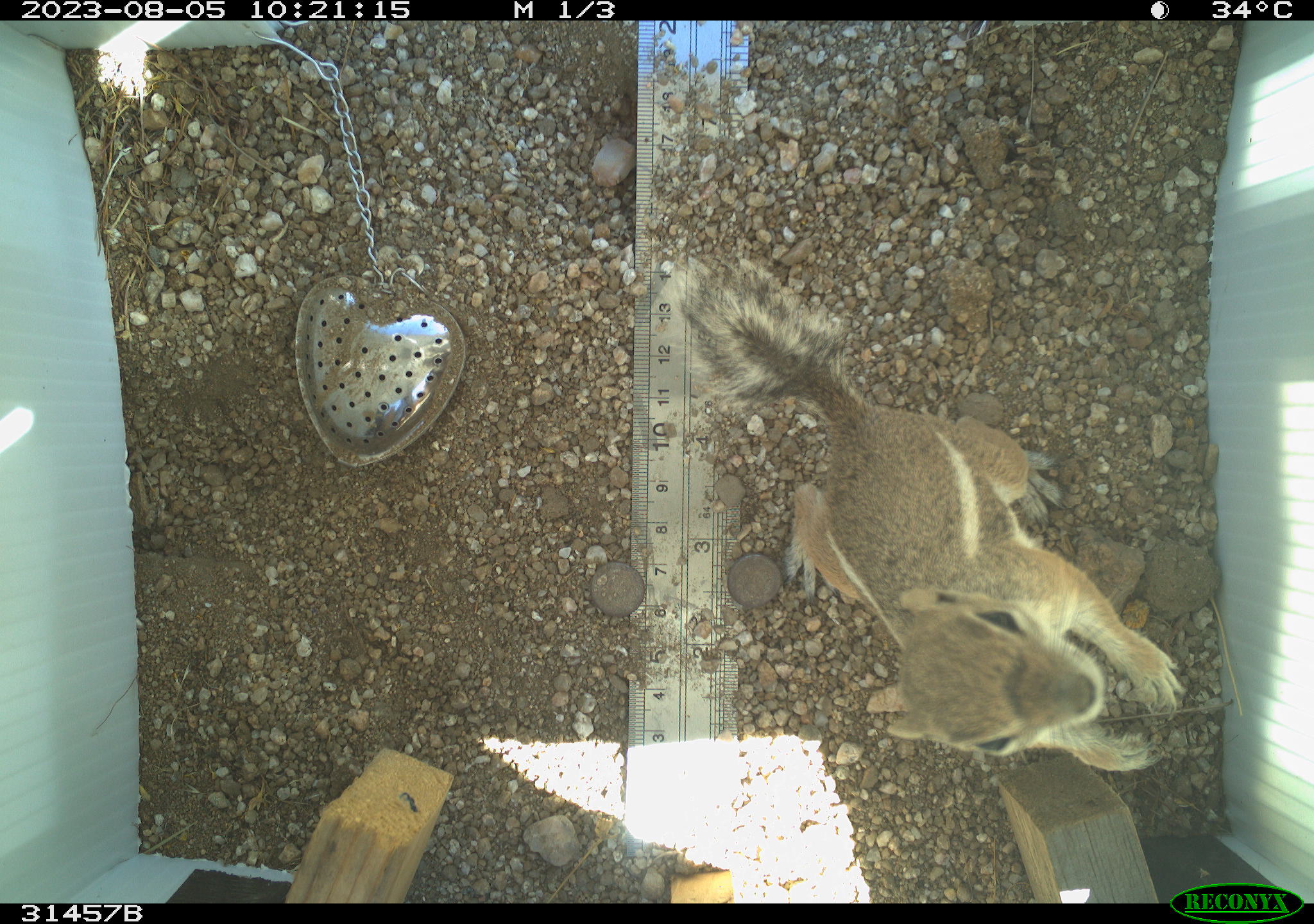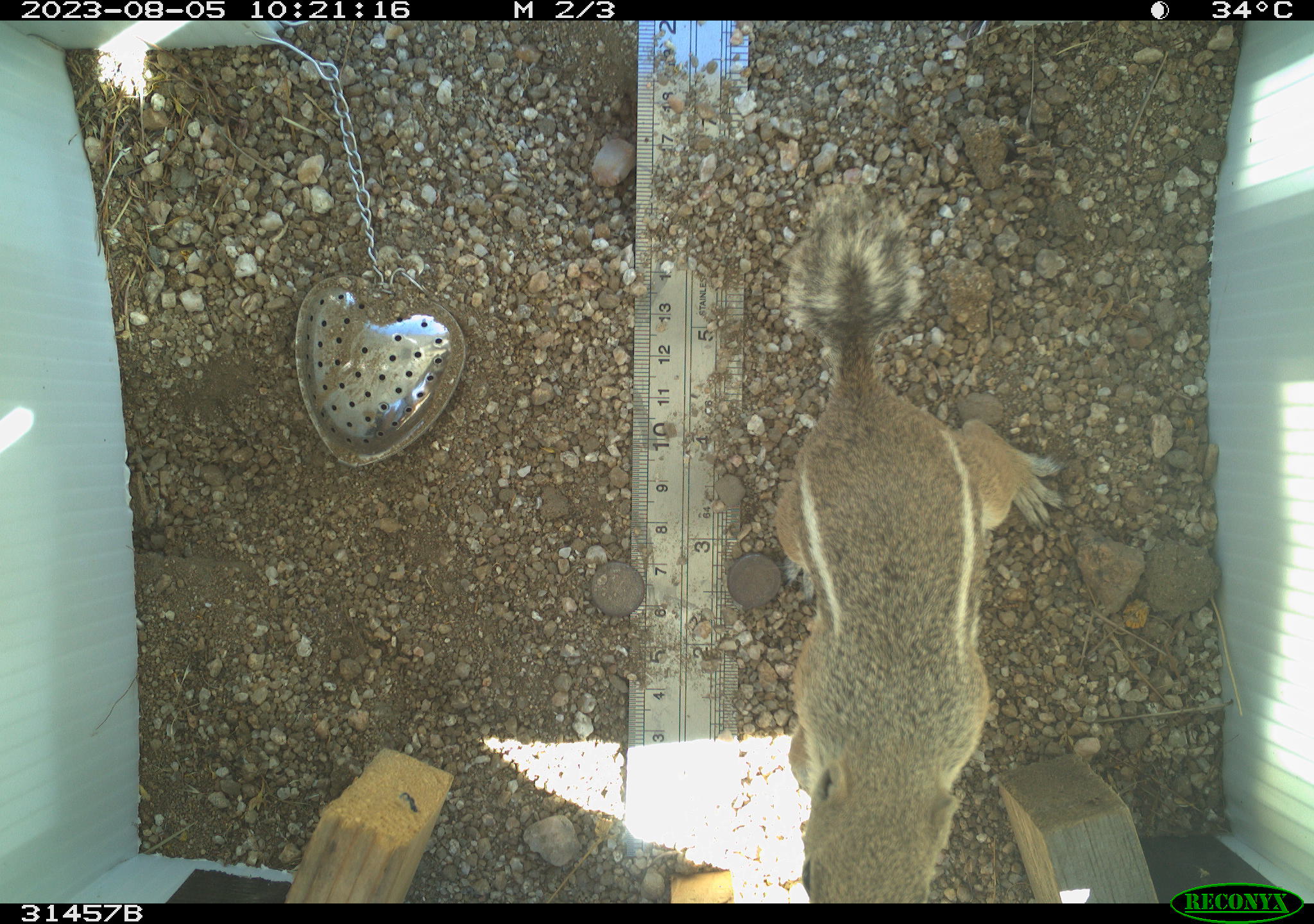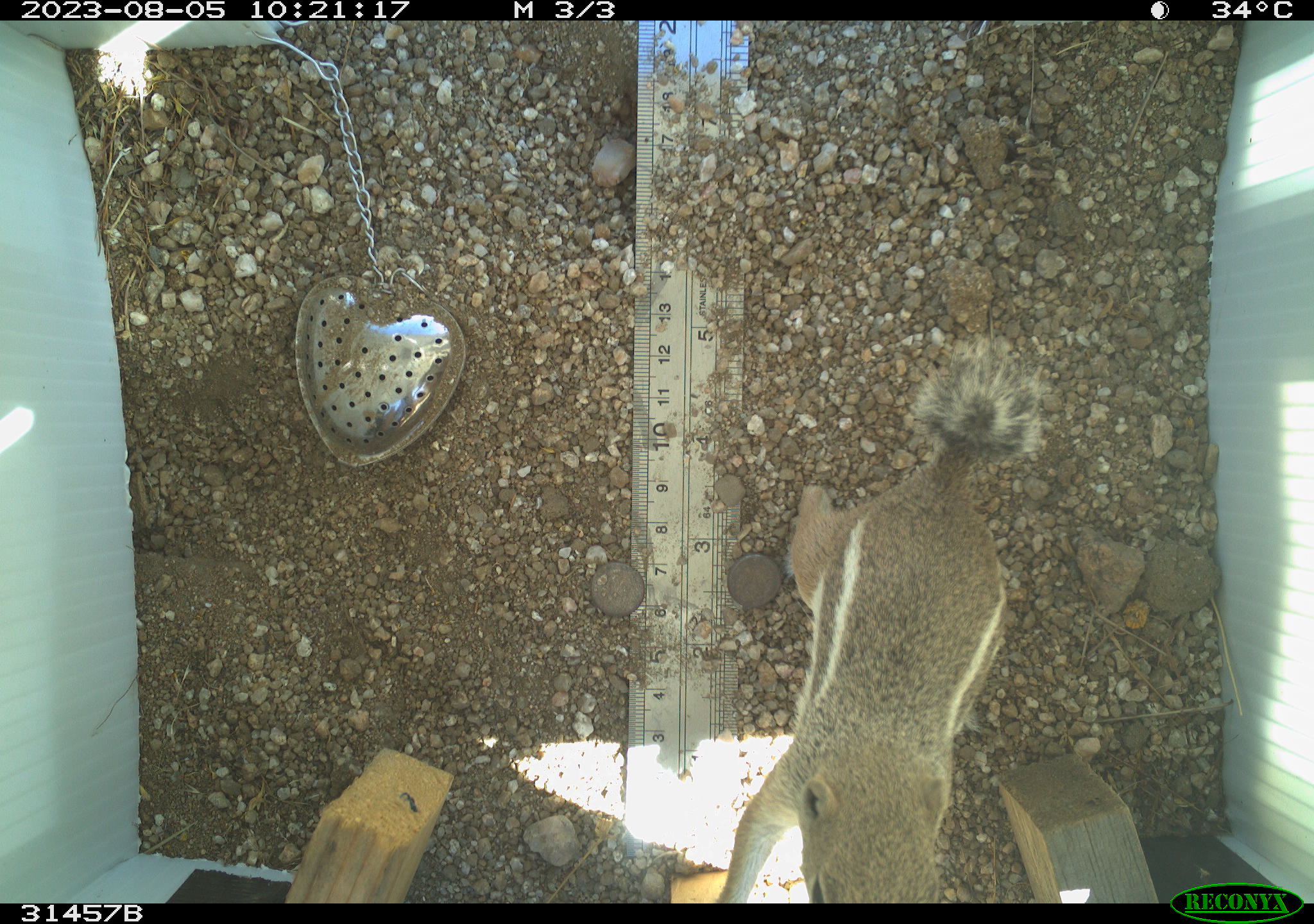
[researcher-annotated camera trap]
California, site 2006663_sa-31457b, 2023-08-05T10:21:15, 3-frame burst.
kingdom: Animalia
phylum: Chordata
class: Mammalia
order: Rodentia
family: Sciuridae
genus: Ammospermophilus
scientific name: Ammospermophilus leucurus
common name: white-tailed antelope squirrel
White-tailed antelope squirrel (Ammospermophilus leucurus).